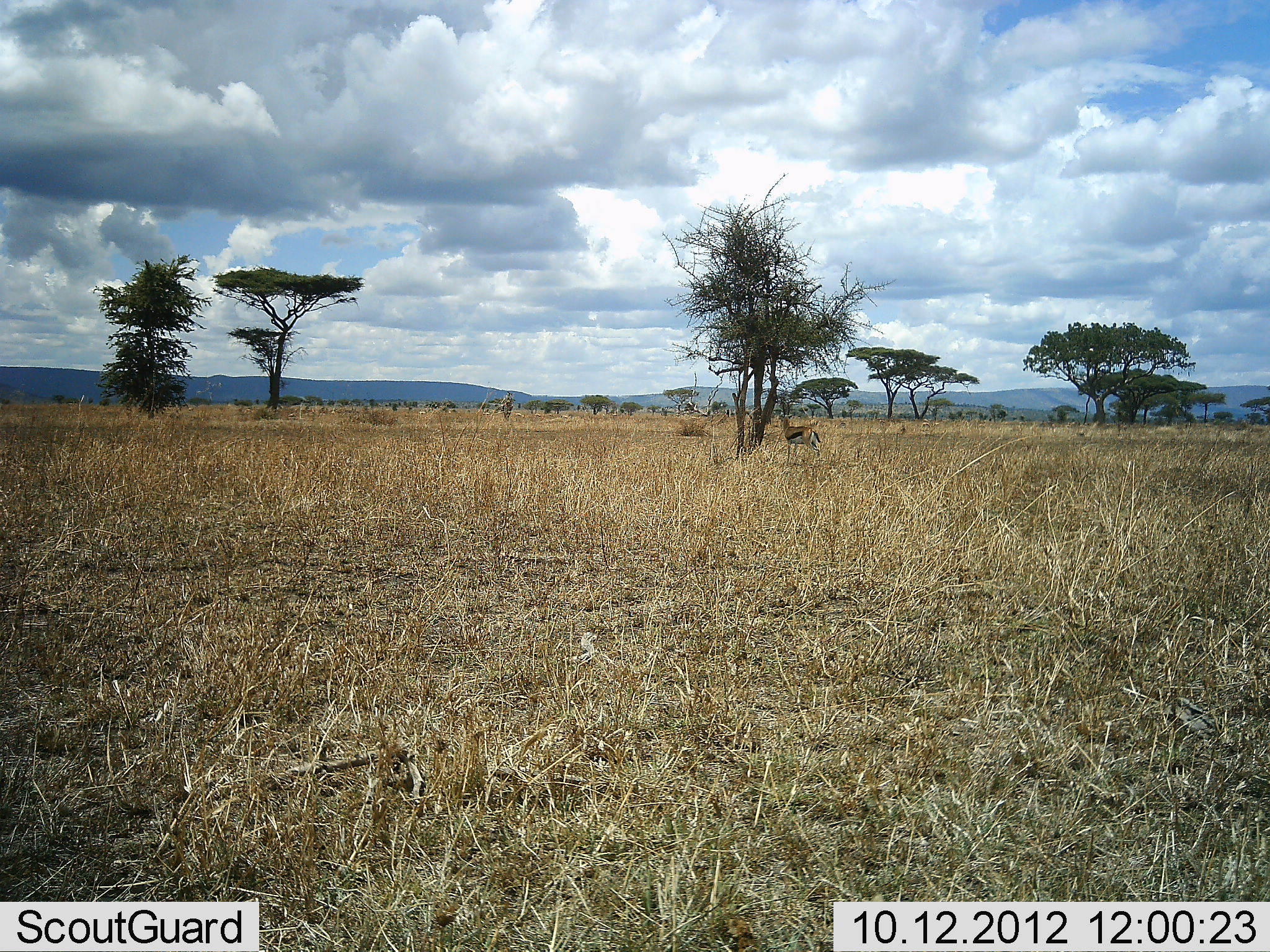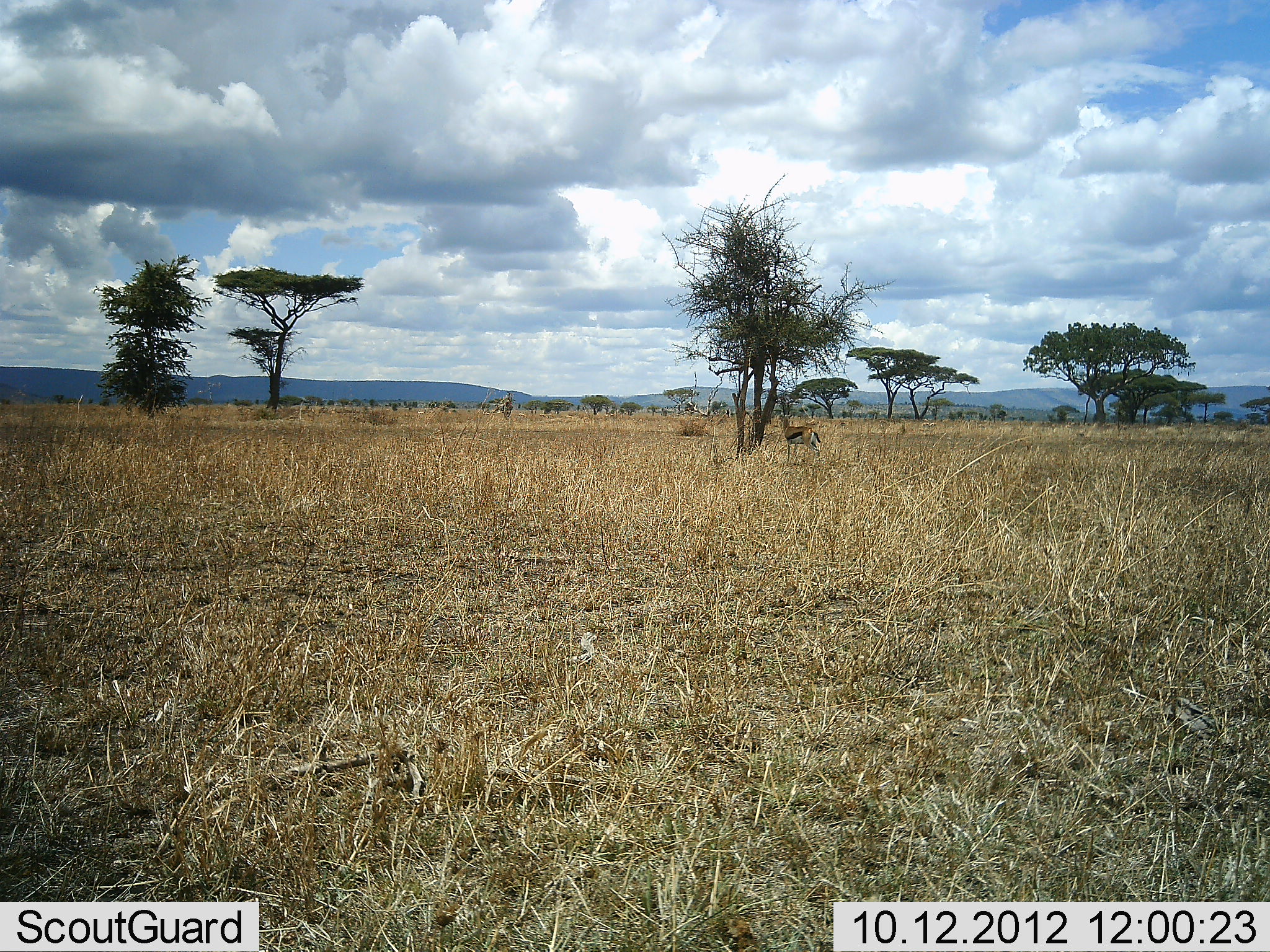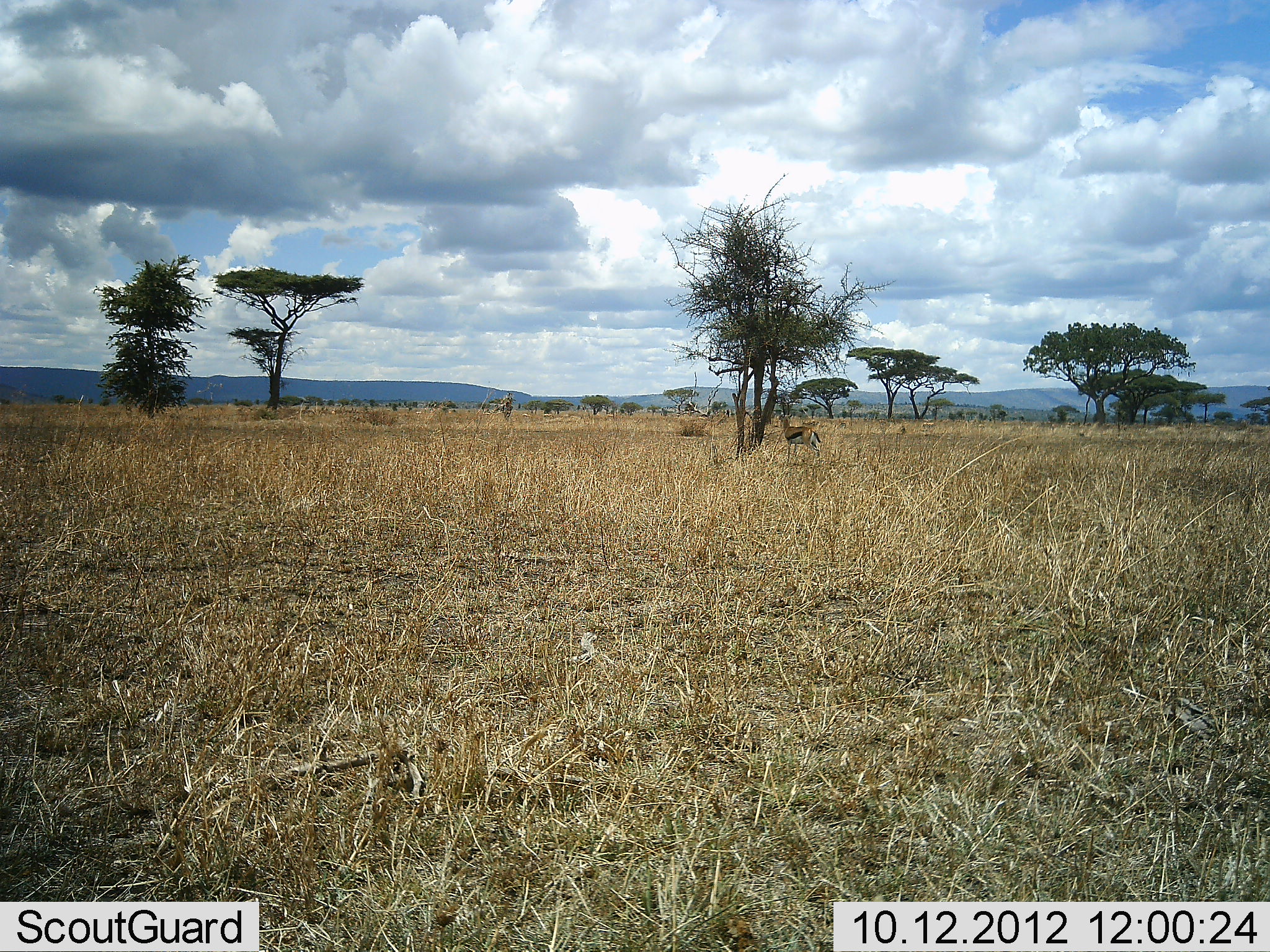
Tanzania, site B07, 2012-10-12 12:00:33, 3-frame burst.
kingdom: Animalia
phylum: Chordata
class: Mammalia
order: Artiodactyla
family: Bovidae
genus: Eudorcas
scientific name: Eudorcas thomsonii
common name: thomson's gazelle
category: gazellethomsons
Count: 1.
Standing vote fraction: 90%.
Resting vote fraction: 0%.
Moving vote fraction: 0%.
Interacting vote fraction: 0%.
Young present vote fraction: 0%.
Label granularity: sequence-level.